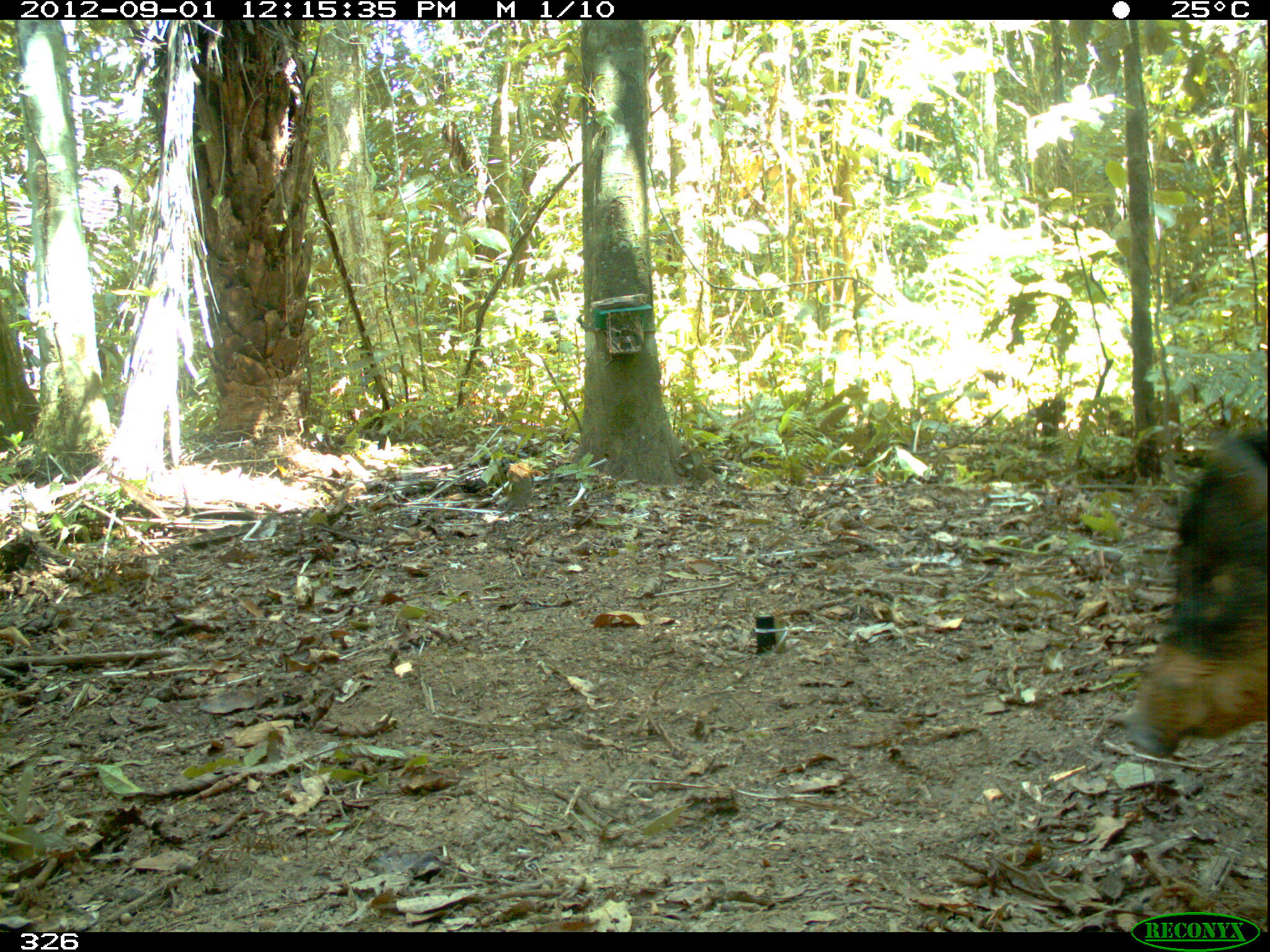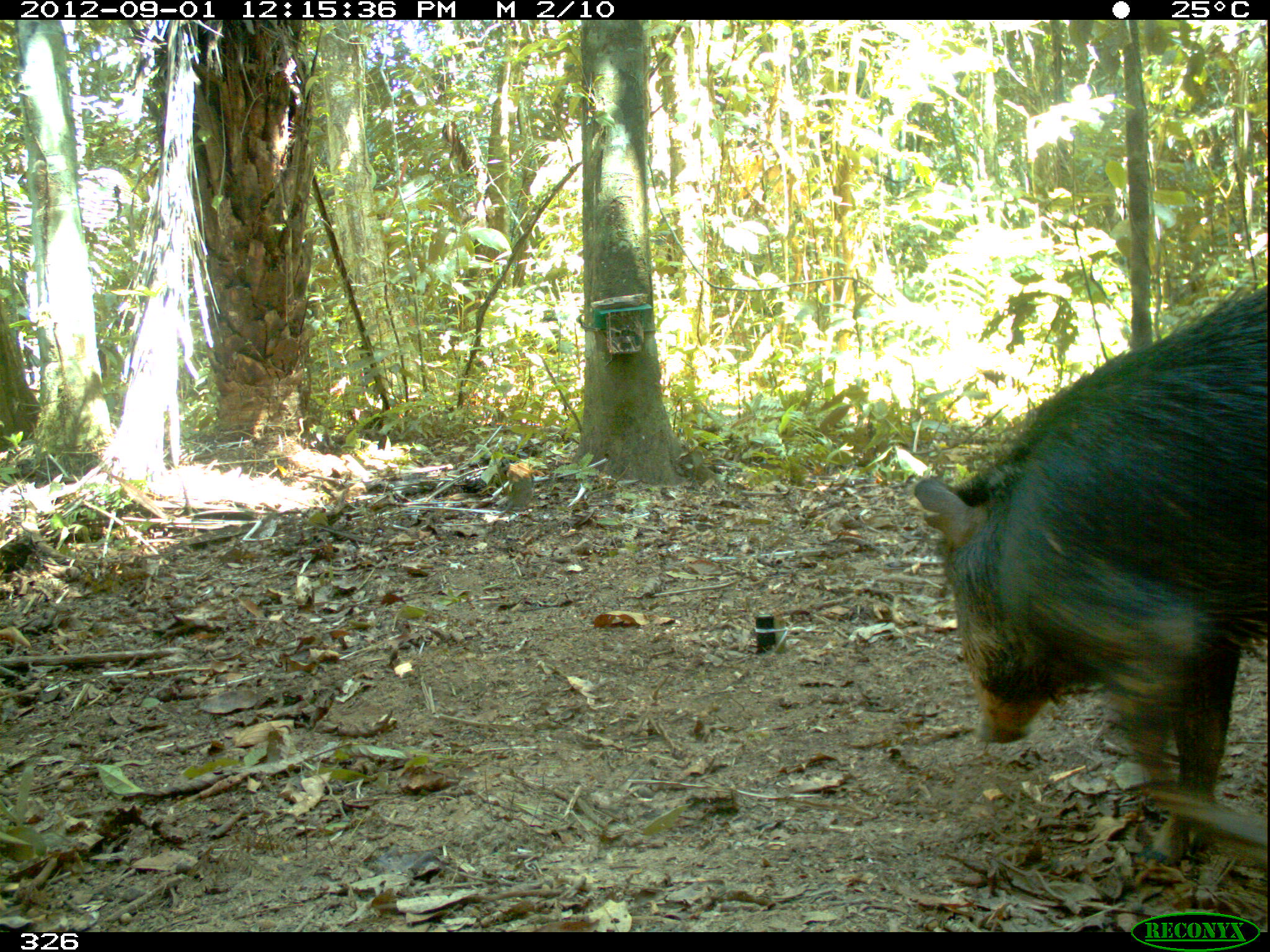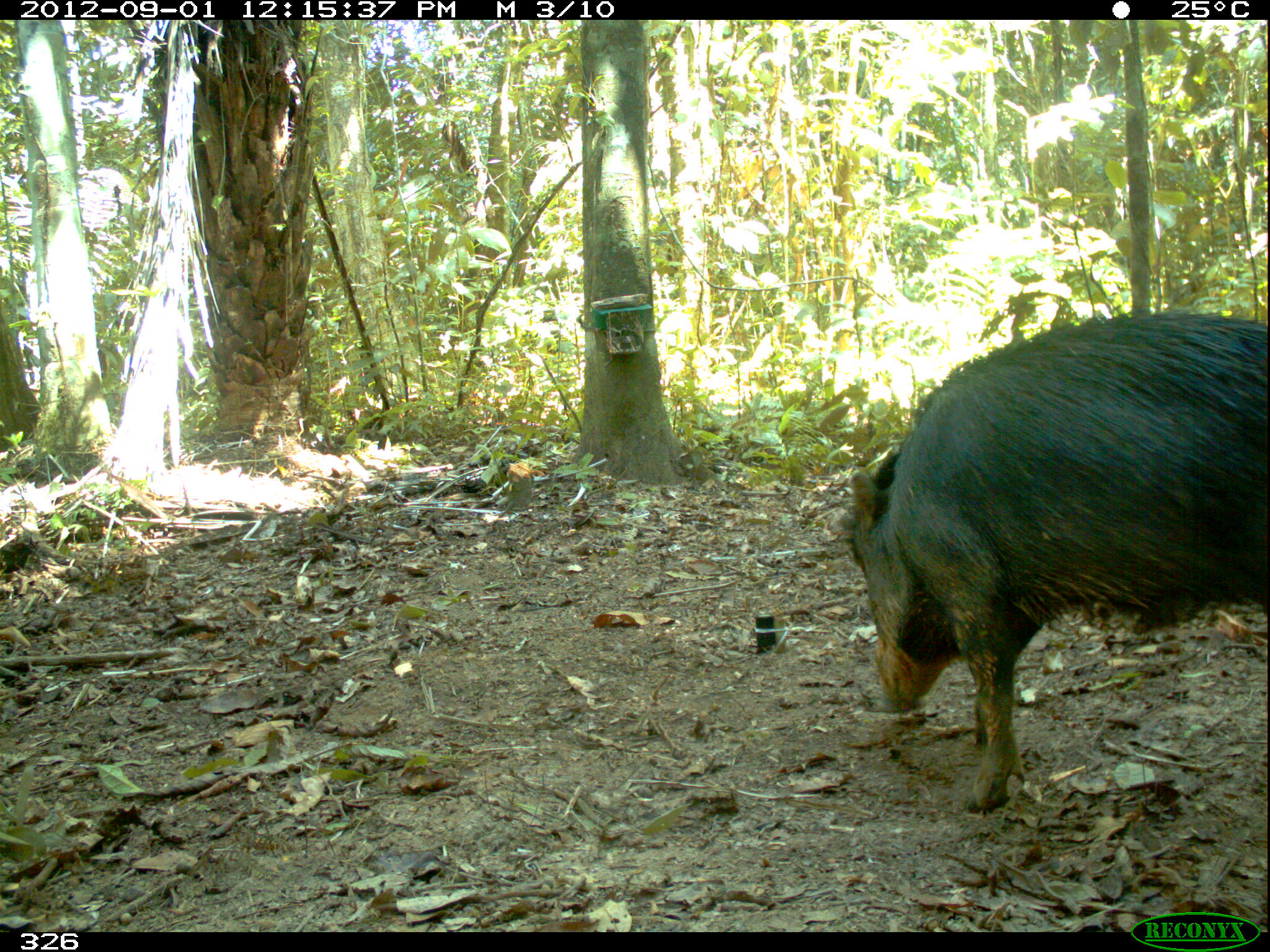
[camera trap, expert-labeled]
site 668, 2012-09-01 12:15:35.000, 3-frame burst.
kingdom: Animalia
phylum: Chordata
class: Mammalia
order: Artiodactyla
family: Tayassuidae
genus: Tayassu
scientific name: Tayassu pecari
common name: white-lipped peccary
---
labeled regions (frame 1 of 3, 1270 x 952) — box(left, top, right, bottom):
tayassu pecari: box(1120, 427, 1270, 754)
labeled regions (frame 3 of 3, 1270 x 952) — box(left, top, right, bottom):
tayassu pecari: box(835, 308, 1262, 806)